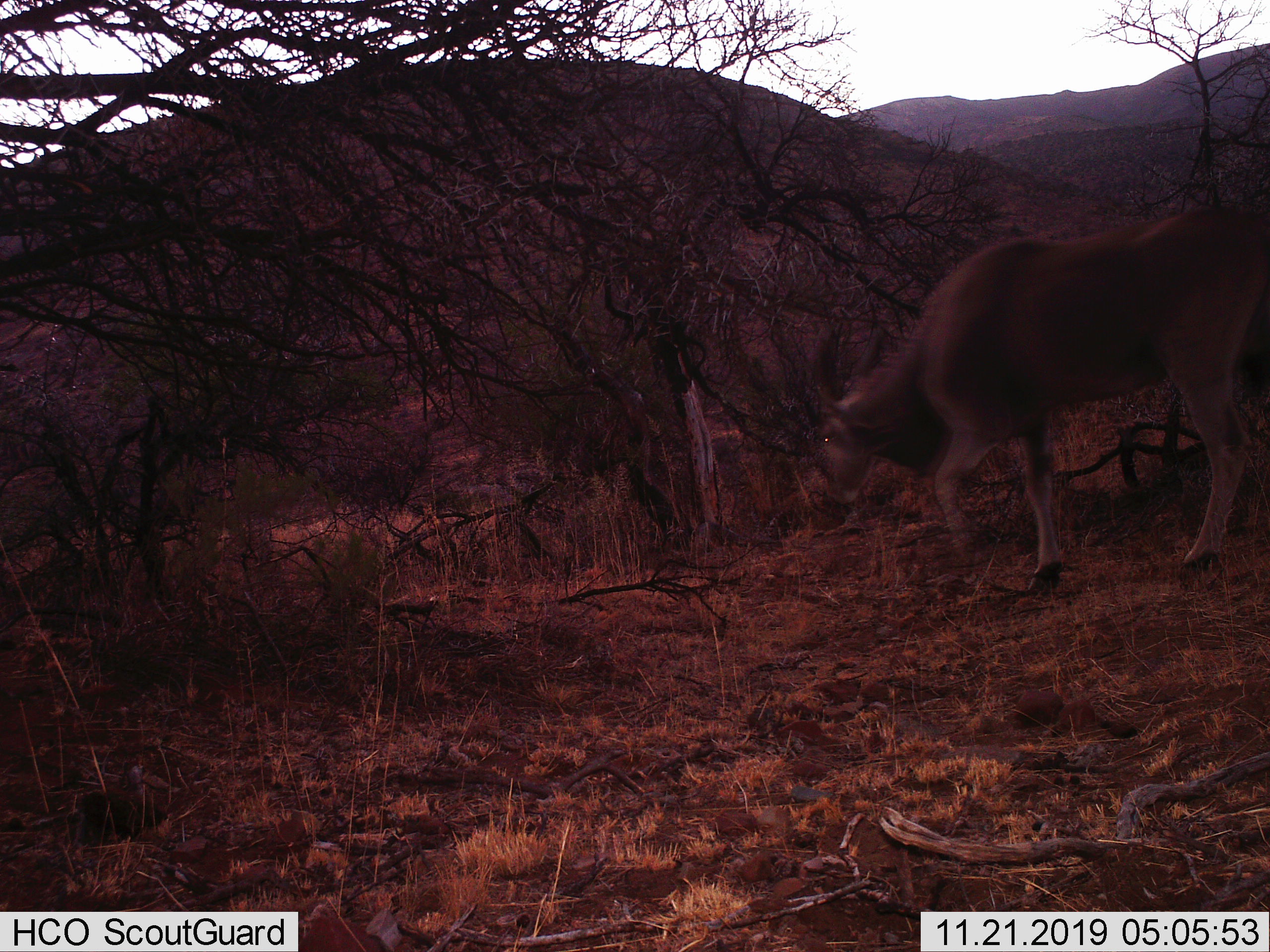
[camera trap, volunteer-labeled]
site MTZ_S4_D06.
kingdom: Animalia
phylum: Chordata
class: Mammalia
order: Artiodactyla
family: Bovidae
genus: Tragelaphus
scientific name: Tragelaphus oryx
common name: eland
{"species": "eland (Tragelaphus oryx)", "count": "1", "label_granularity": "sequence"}